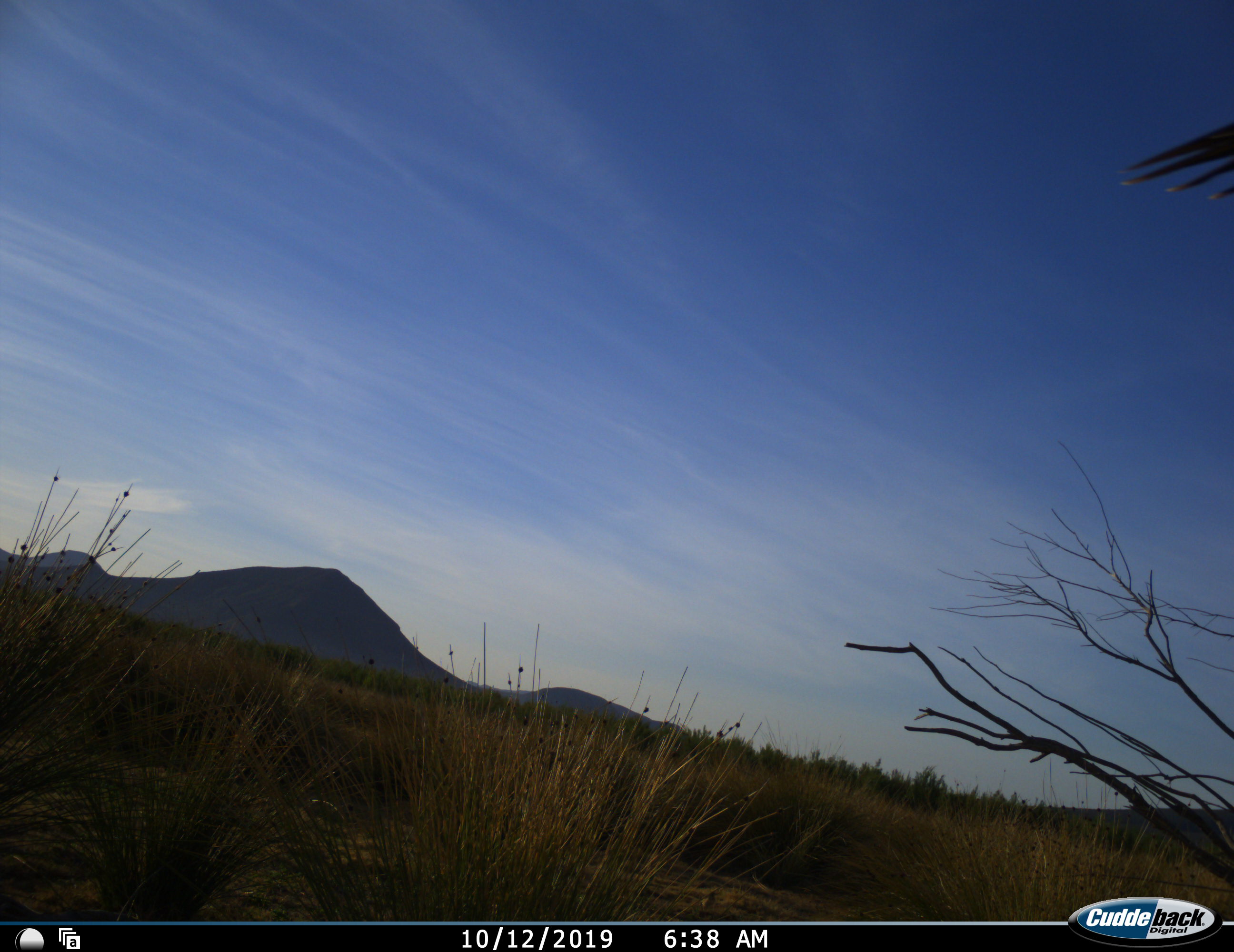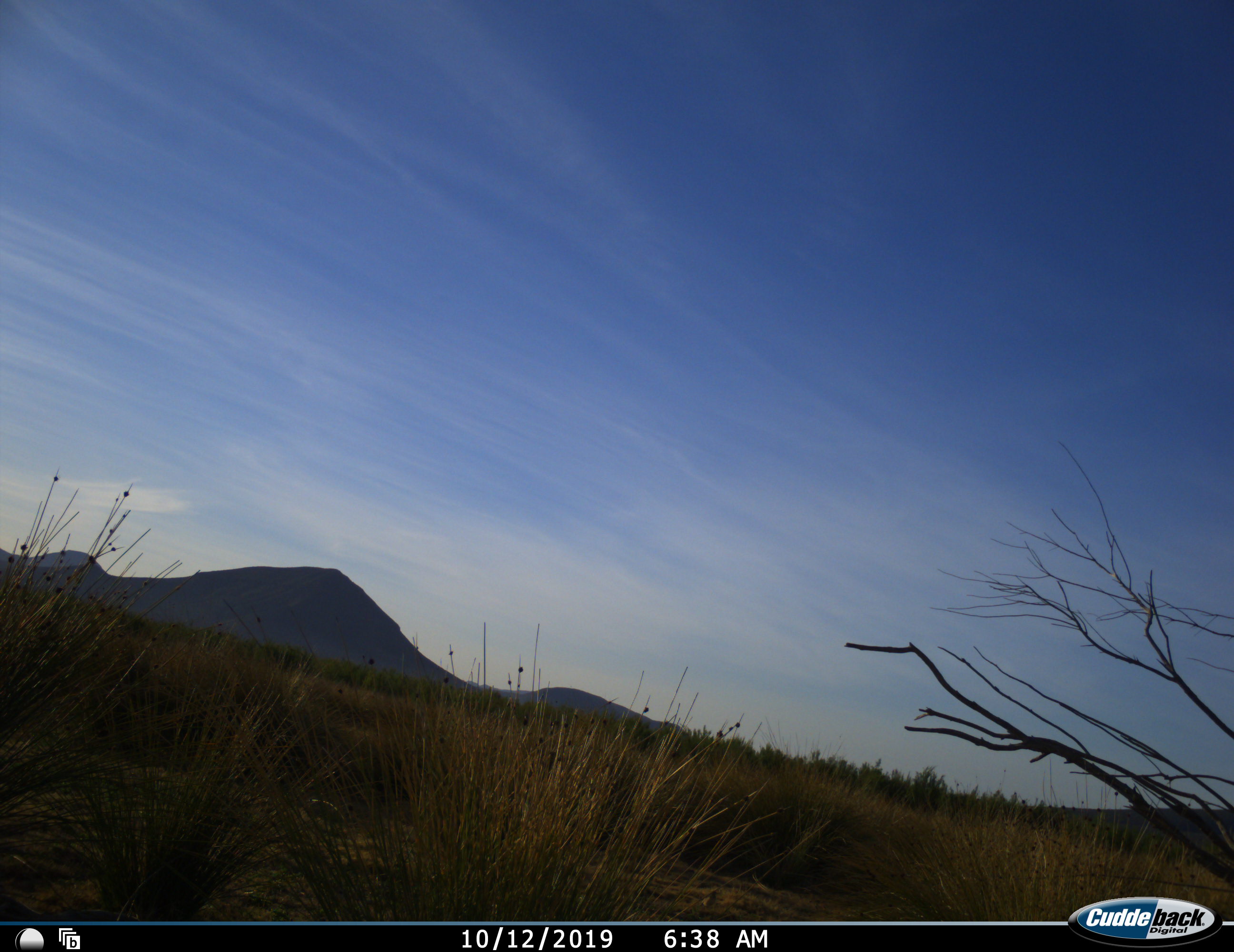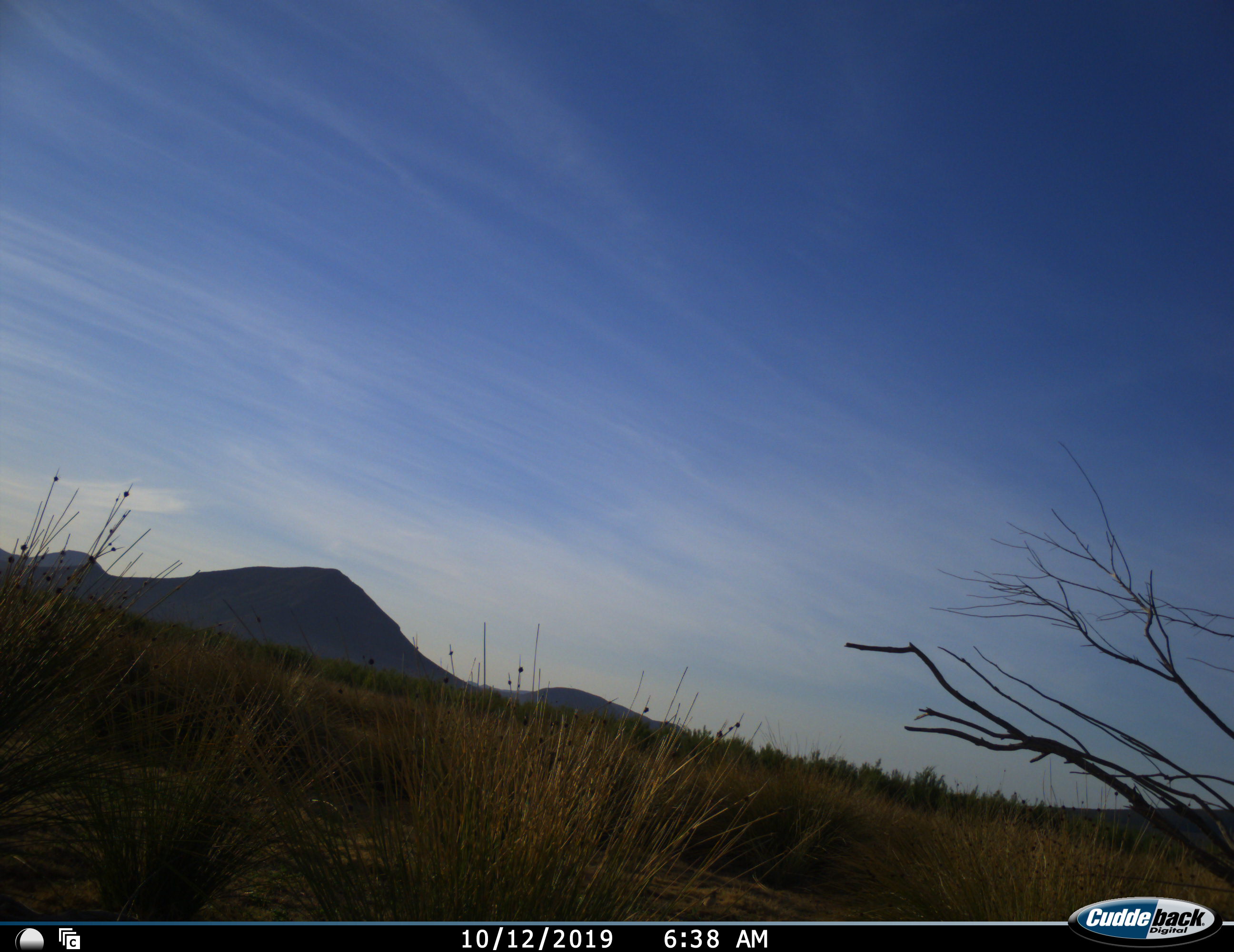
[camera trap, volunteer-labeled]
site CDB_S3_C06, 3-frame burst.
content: unidentified animal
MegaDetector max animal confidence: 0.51